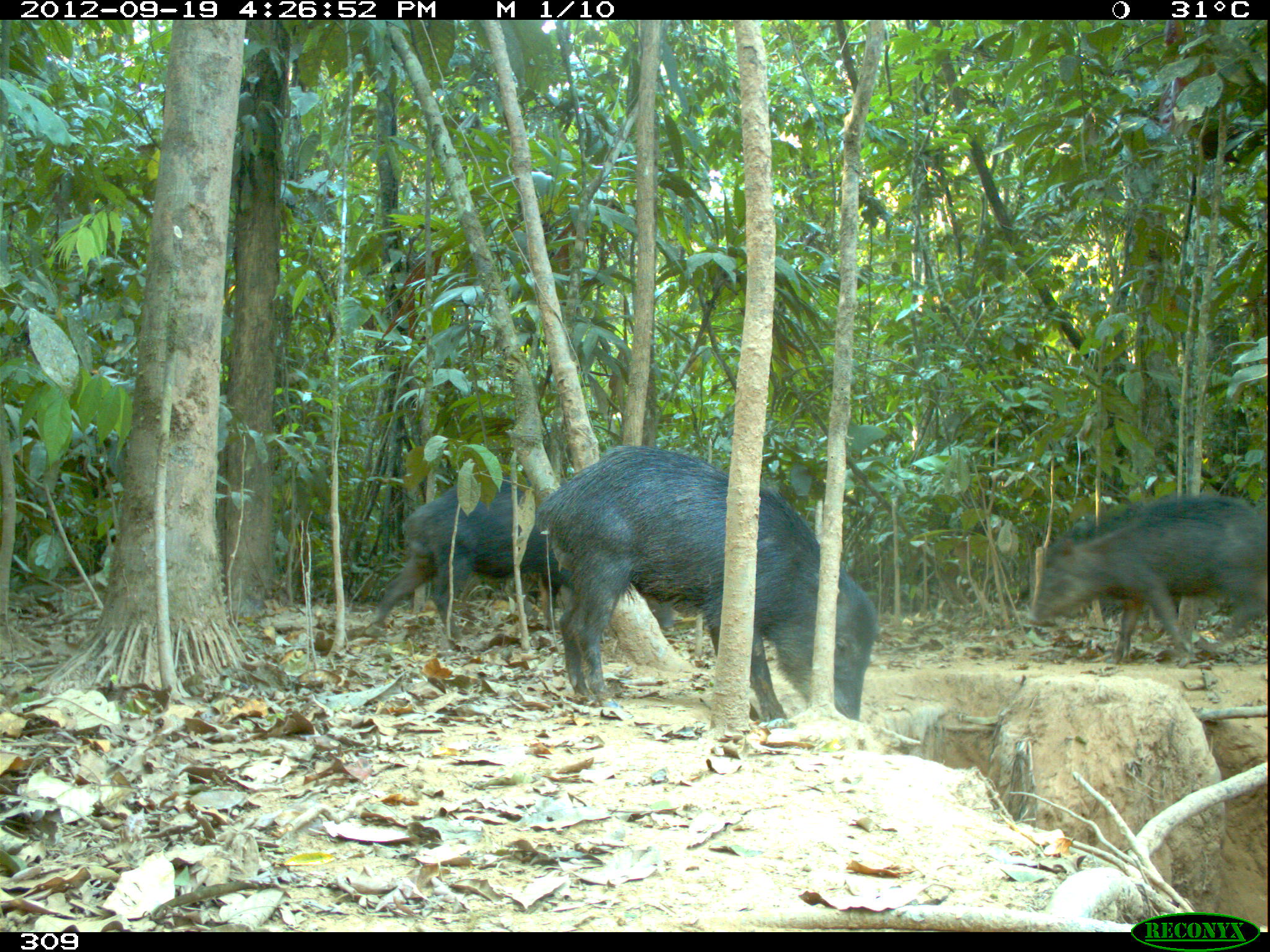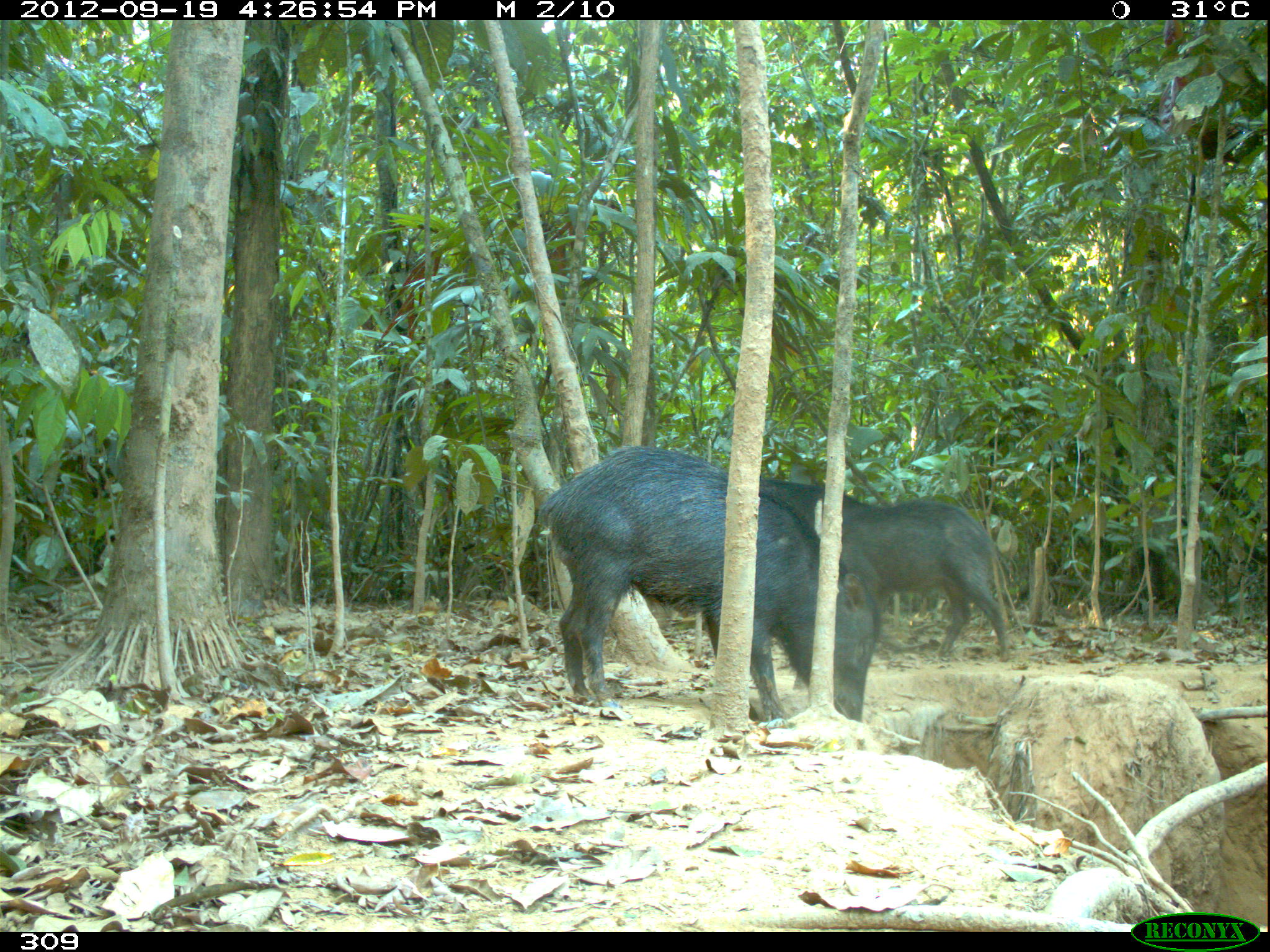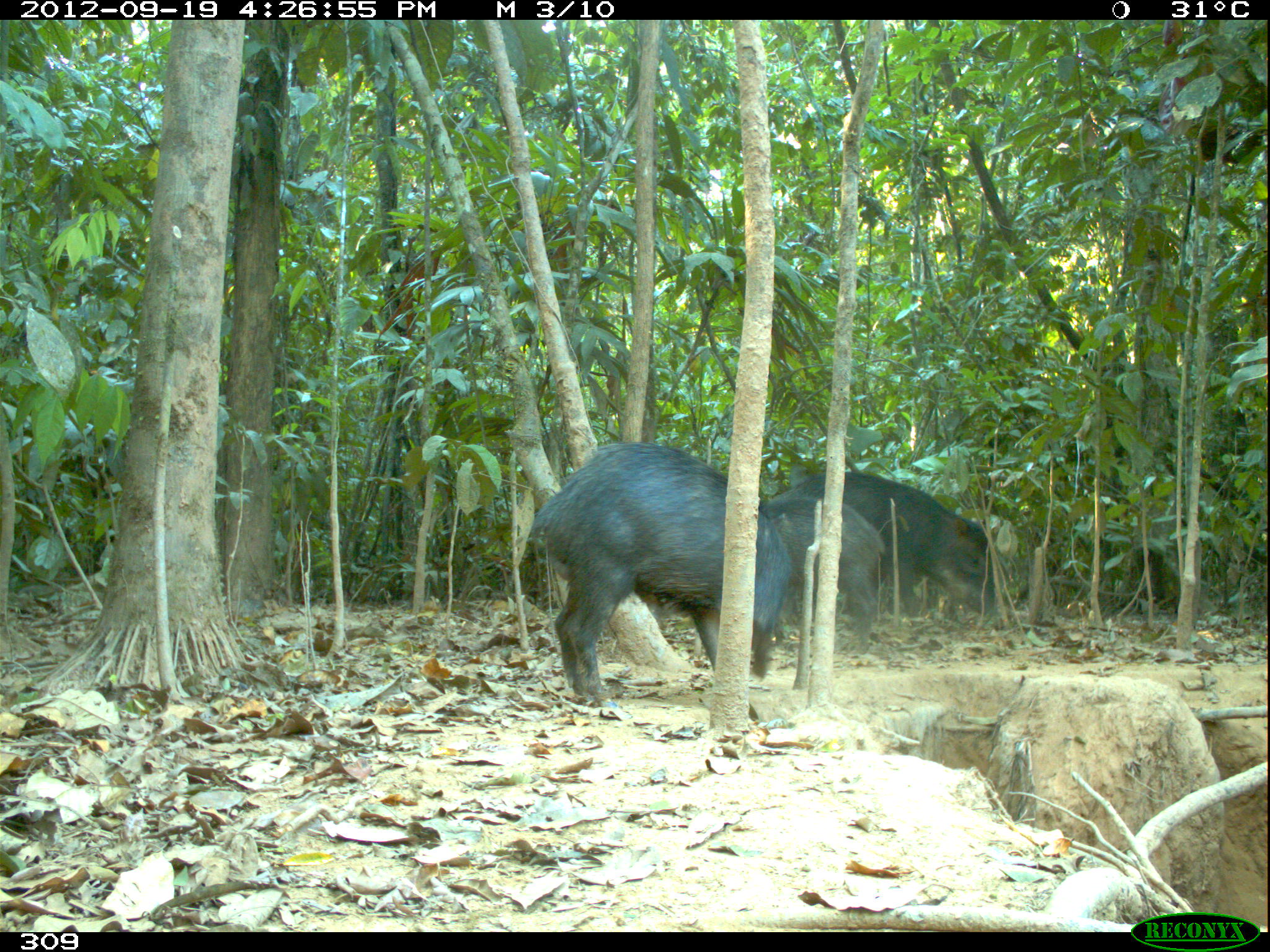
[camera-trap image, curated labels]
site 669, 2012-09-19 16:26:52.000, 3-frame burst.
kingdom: Animalia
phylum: Chordata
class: Mammalia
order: Artiodactyla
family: Tayassuidae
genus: Tayassu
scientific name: Tayassu pecari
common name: white-lipped peccary